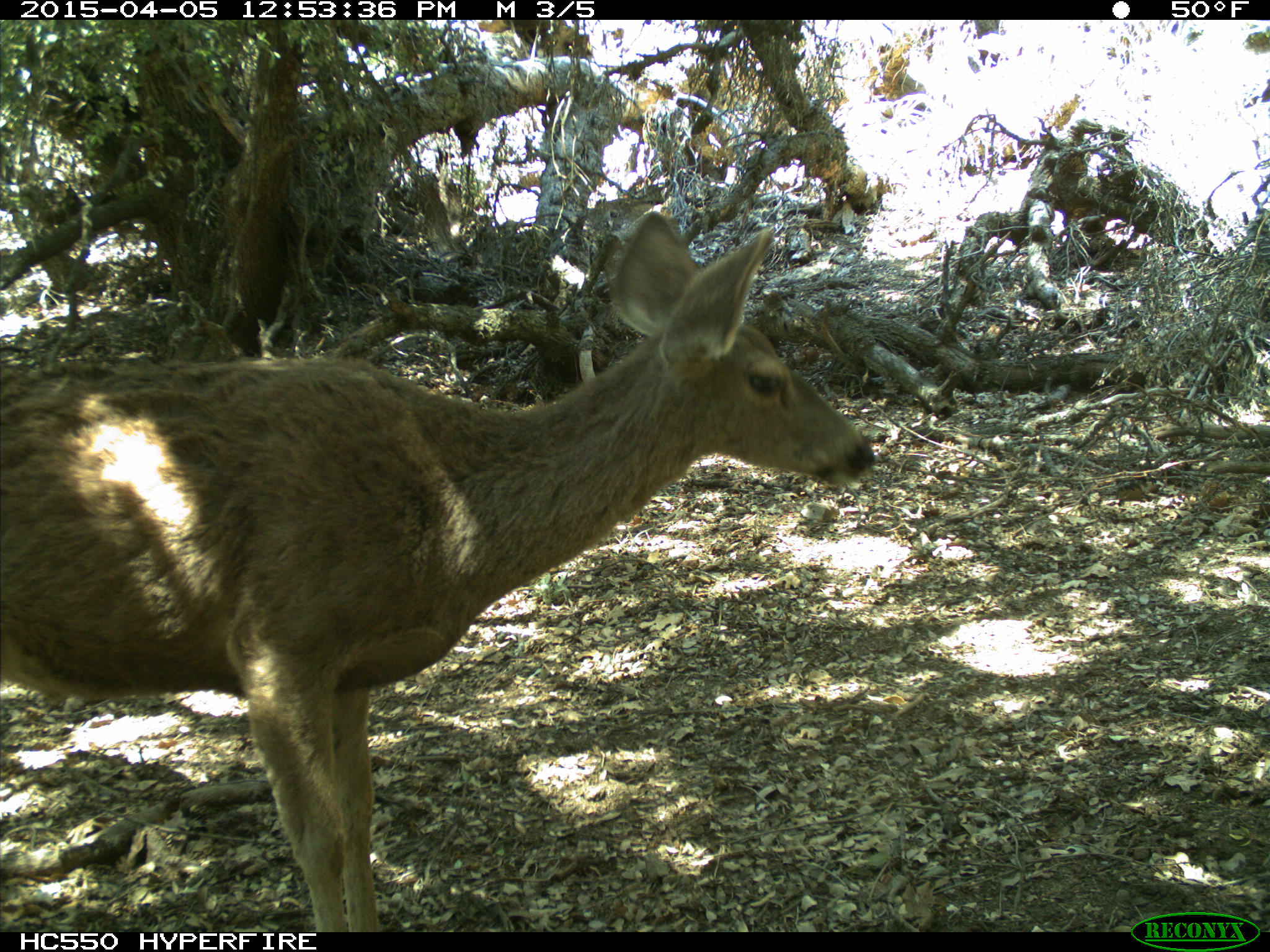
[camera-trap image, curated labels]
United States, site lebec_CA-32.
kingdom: Animalia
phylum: Chordata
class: Mammalia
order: Artiodactyla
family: Cervidae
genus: Odocoileus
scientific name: Odocoileus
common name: deer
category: unidentified deer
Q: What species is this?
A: Unidentified deer (deer) (Odocoileus).